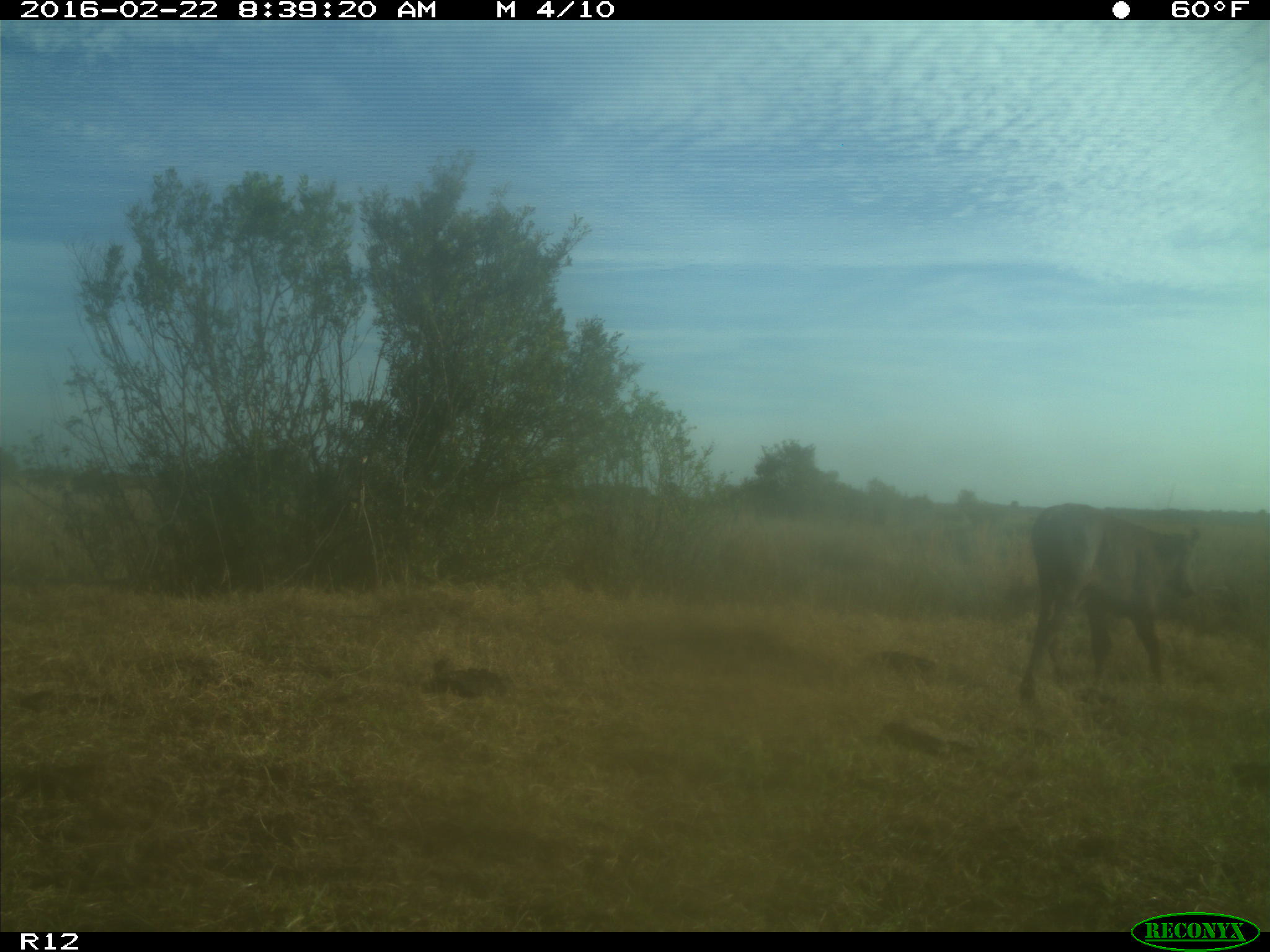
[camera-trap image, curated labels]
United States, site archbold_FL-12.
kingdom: Animalia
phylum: Chordata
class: Mammalia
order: Artiodactyla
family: Bovidae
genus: Bos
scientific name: Bos taurus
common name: domestic cow